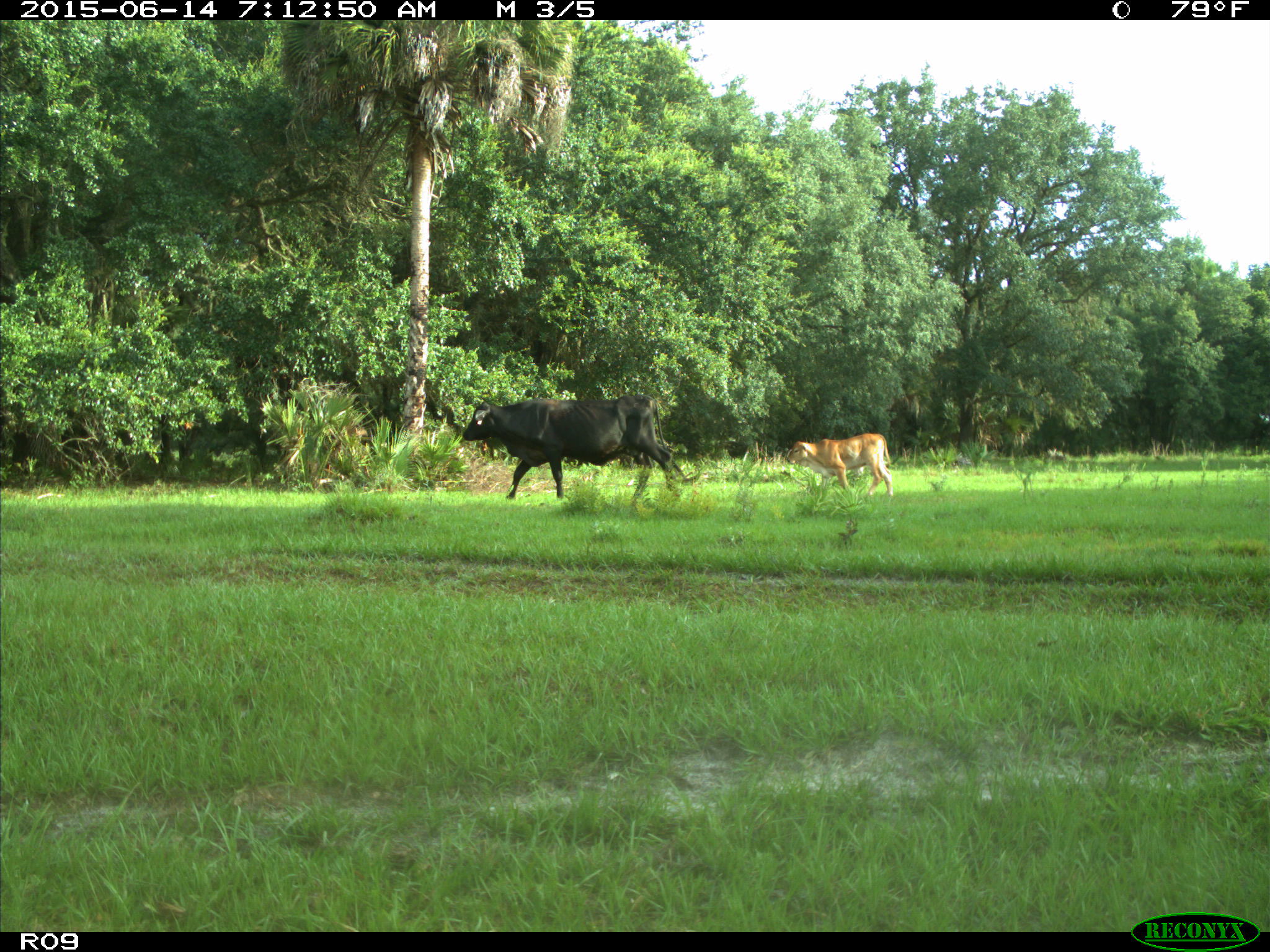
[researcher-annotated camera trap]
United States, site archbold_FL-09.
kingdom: Animalia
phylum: Chordata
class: Mammalia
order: Artiodactyla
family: Bovidae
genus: Bos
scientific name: Bos taurus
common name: domestic cow